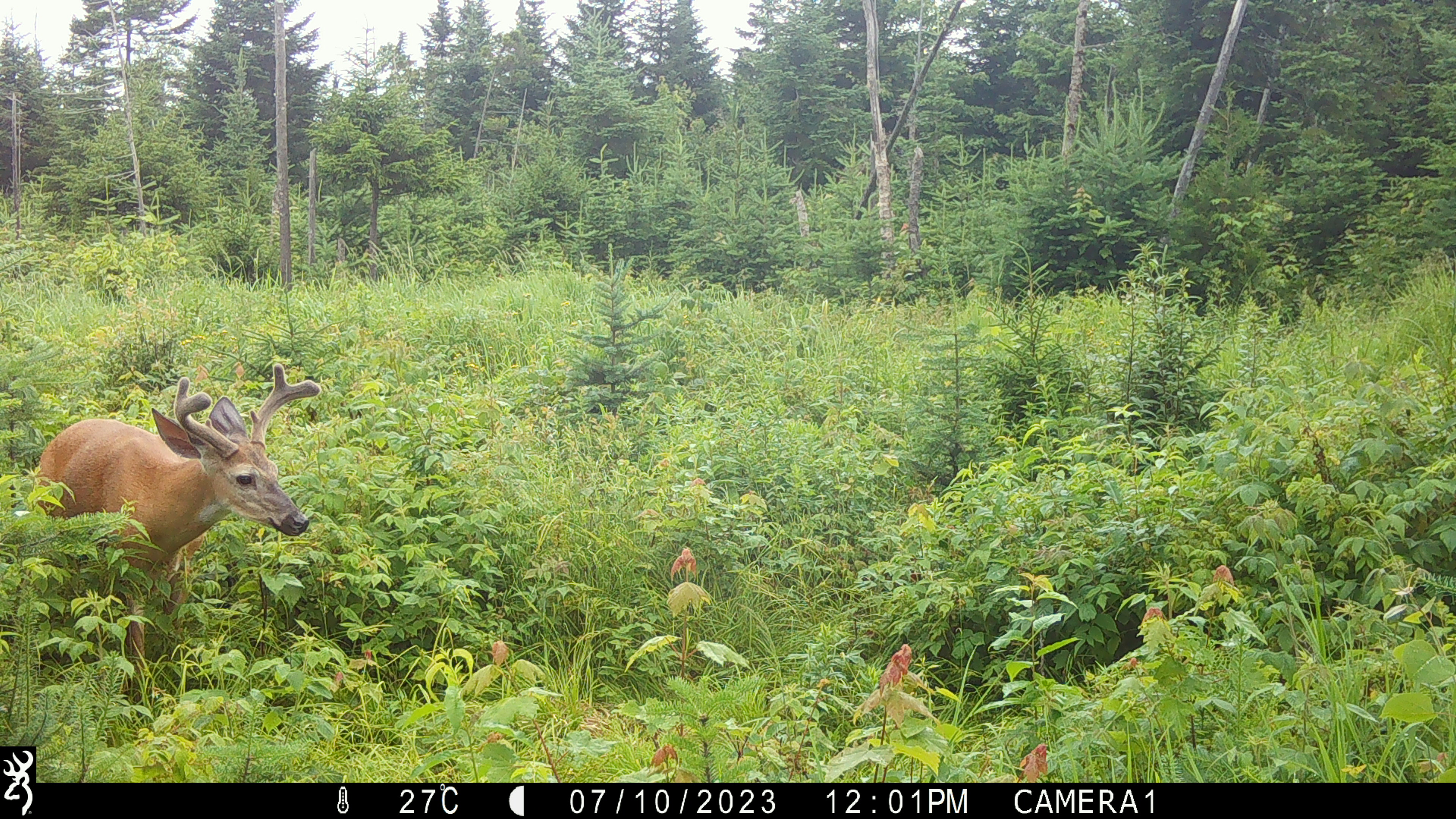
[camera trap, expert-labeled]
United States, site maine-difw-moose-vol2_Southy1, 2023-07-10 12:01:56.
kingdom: Animalia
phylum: Chordata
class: Mammalia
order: Artiodactyla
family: Cervidae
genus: Odocoileus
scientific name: Odocoileus virginianus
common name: white-tailed deer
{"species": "white-tailed deer (Odocoileus virginianus)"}